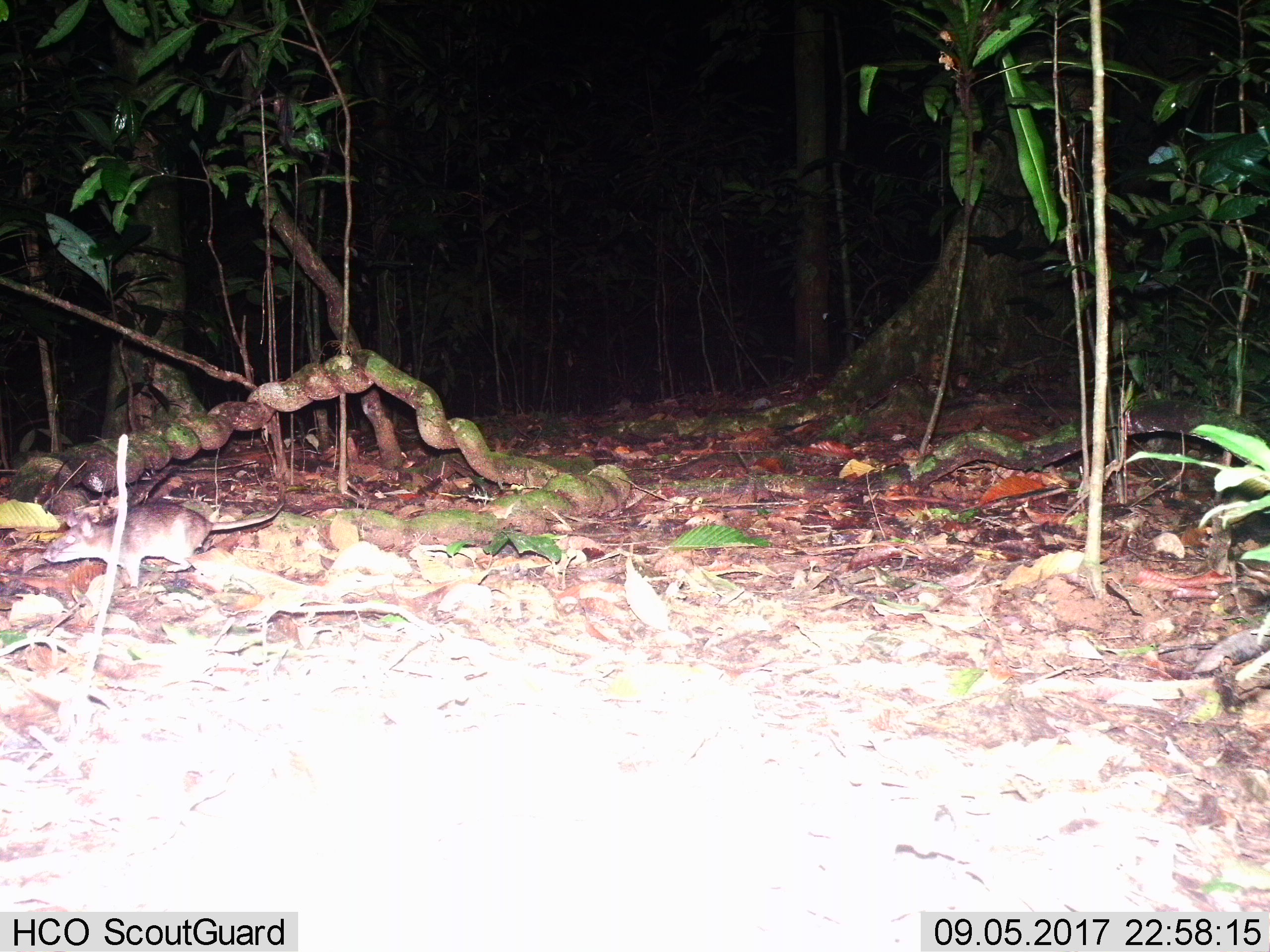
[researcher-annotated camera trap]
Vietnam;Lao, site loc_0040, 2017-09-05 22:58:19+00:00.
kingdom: Animalia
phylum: Chordata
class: Mammalia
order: Rodentia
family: Muridae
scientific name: Muridae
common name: old-world mice and rats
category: unidentified murid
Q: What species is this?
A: Unidentified murid (old-world mice and rats) (Muridae).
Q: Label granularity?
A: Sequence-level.